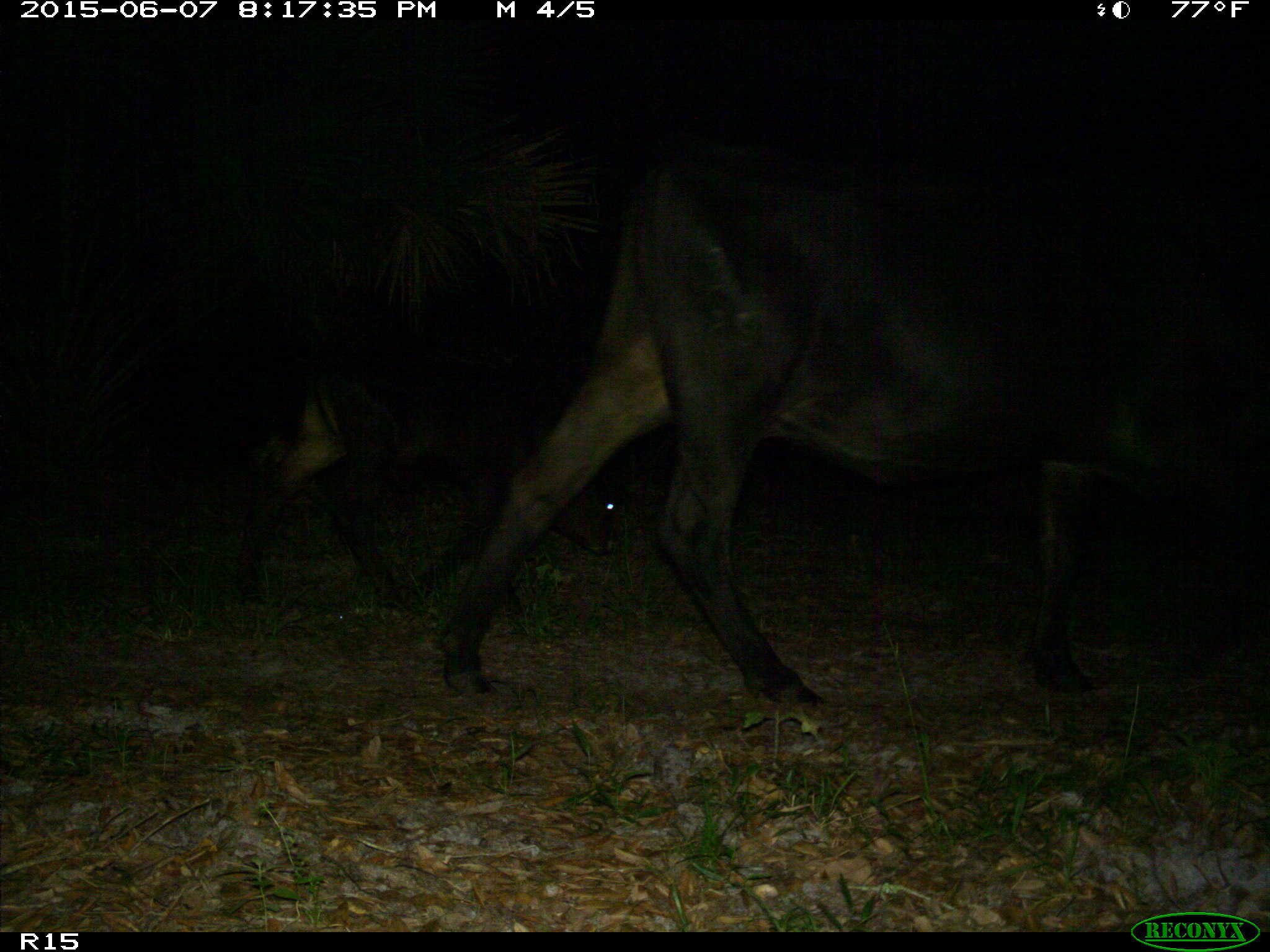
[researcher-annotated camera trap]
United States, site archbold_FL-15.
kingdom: Animalia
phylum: Chordata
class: Mammalia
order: Artiodactyla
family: Bovidae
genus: Bos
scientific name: Bos taurus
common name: domestic cow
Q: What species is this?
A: Bos taurus (domestic cow).